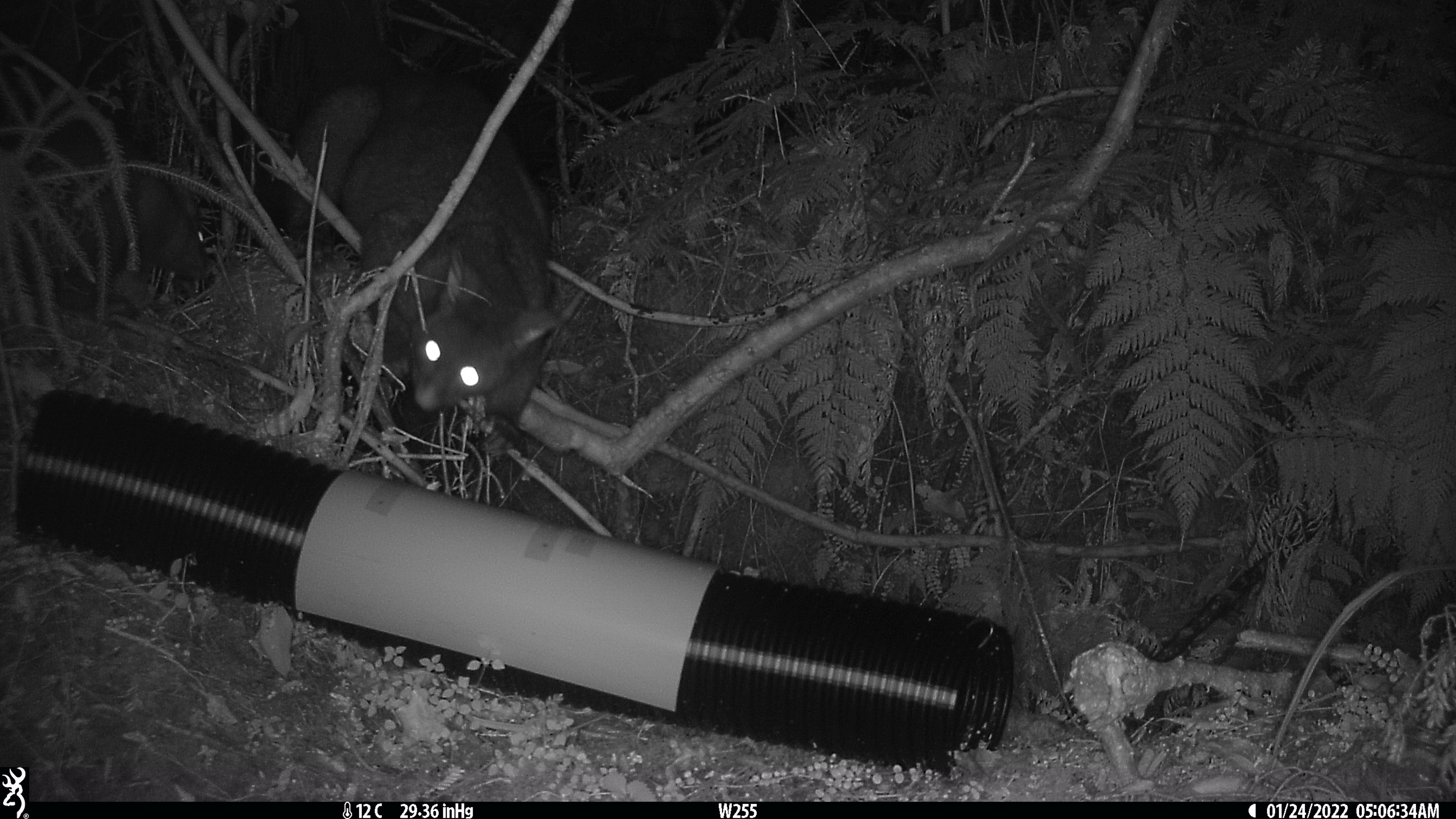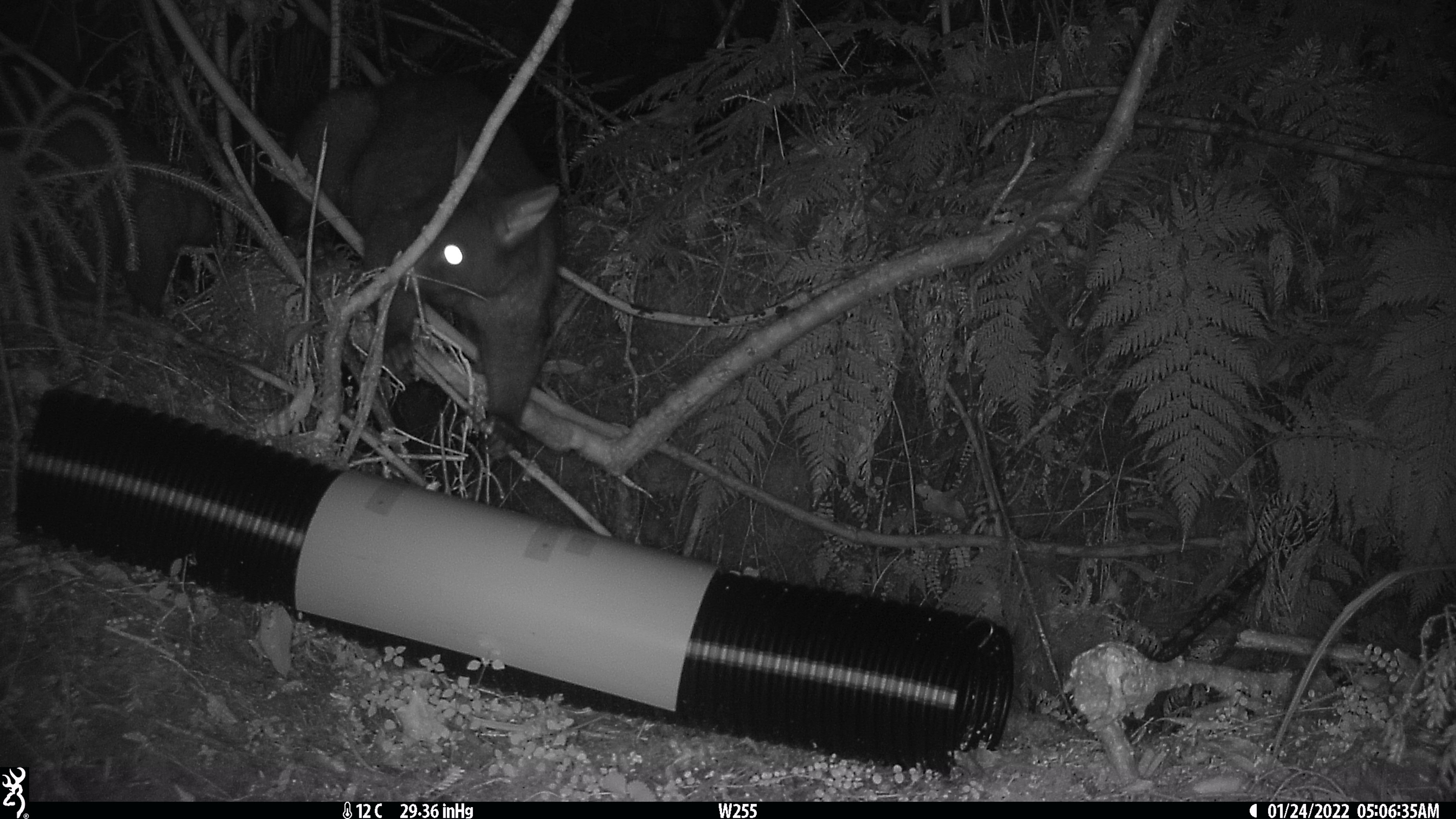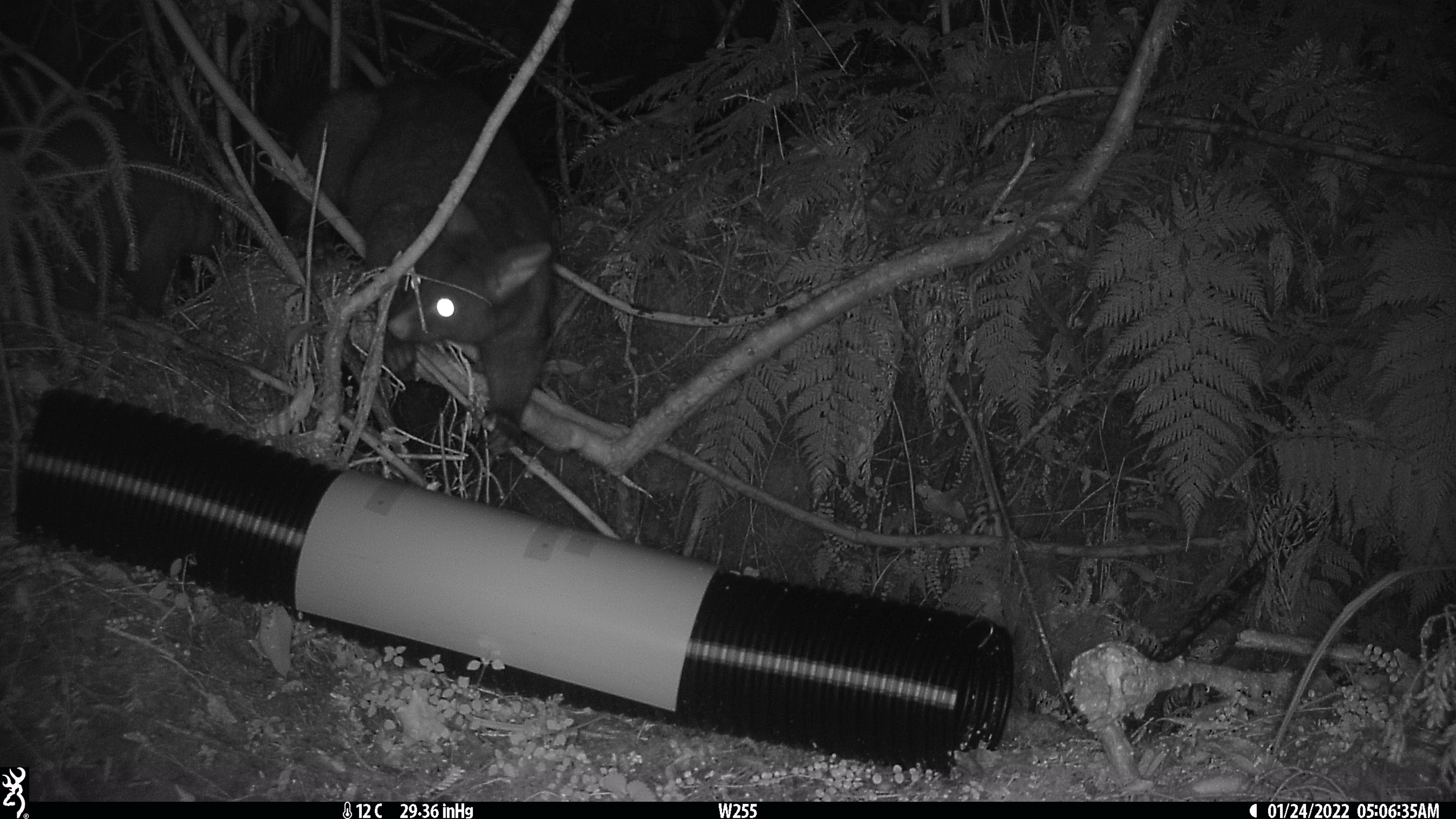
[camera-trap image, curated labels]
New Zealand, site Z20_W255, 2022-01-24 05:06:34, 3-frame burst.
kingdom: Animalia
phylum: Chordata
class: Mammalia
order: Diprotodontia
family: Phalangeridae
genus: Trichosurus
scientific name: Trichosurus vulpecula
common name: common brushtail possum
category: possum